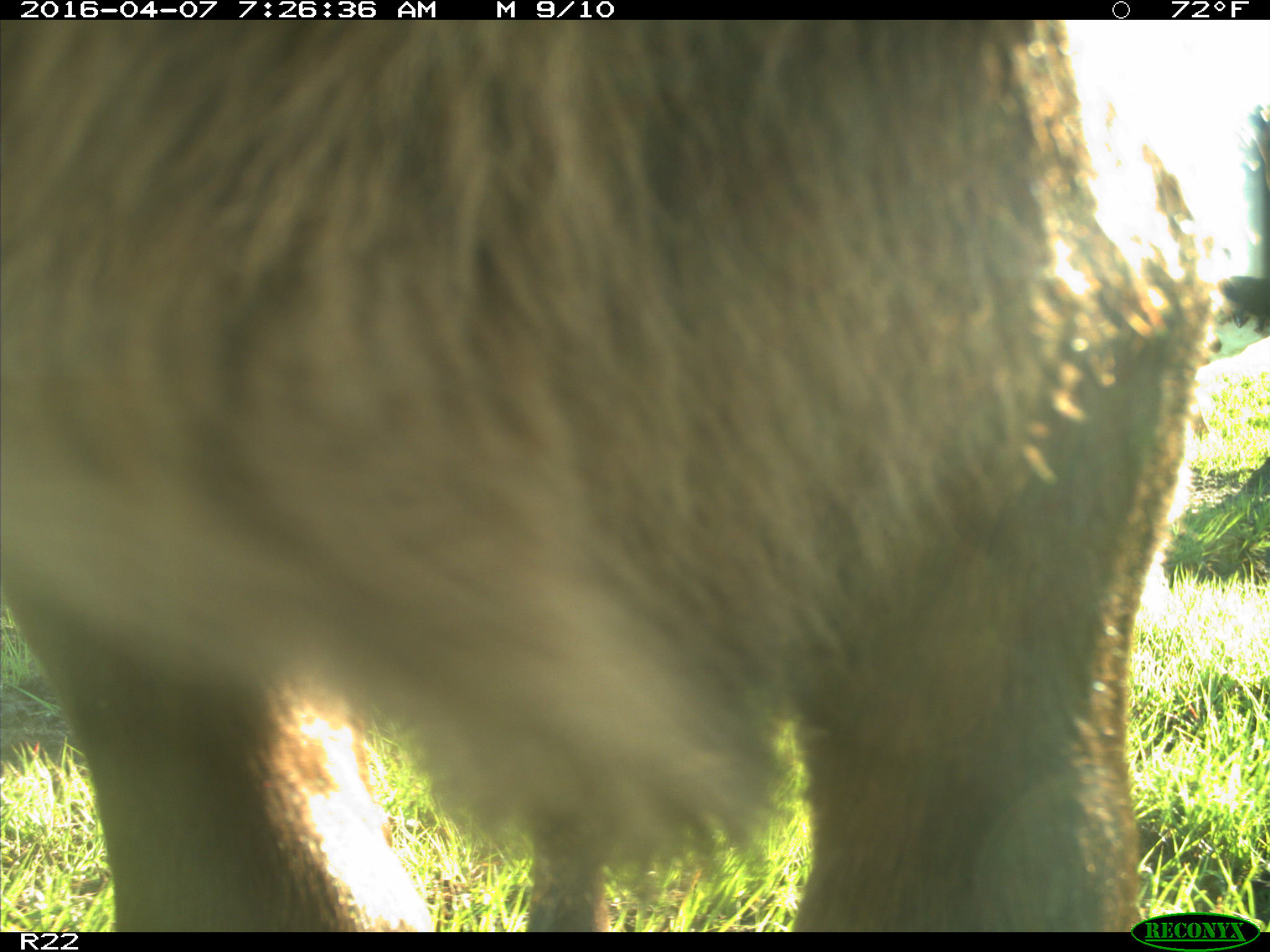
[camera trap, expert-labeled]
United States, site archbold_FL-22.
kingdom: Animalia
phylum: Chordata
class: Mammalia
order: Artiodactyla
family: Bovidae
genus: Bos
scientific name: Bos taurus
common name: domestic cow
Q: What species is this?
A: Bos taurus (domestic cow).